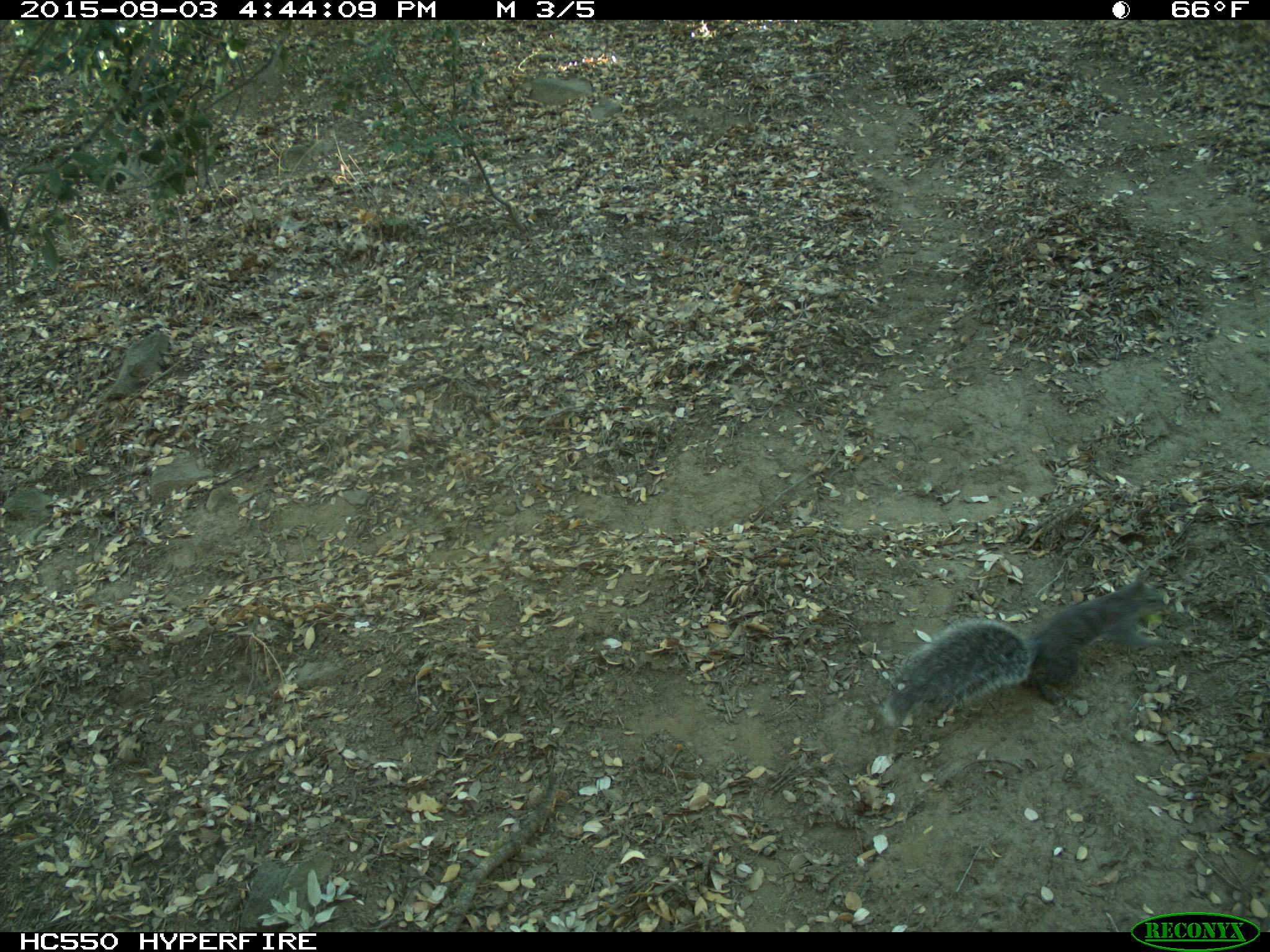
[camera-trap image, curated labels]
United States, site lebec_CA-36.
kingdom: Animalia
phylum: Chordata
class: Mammalia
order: Rodentia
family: Sciuridae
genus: Sciurus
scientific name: Sciurus carolinensis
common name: eastern gray squirrel